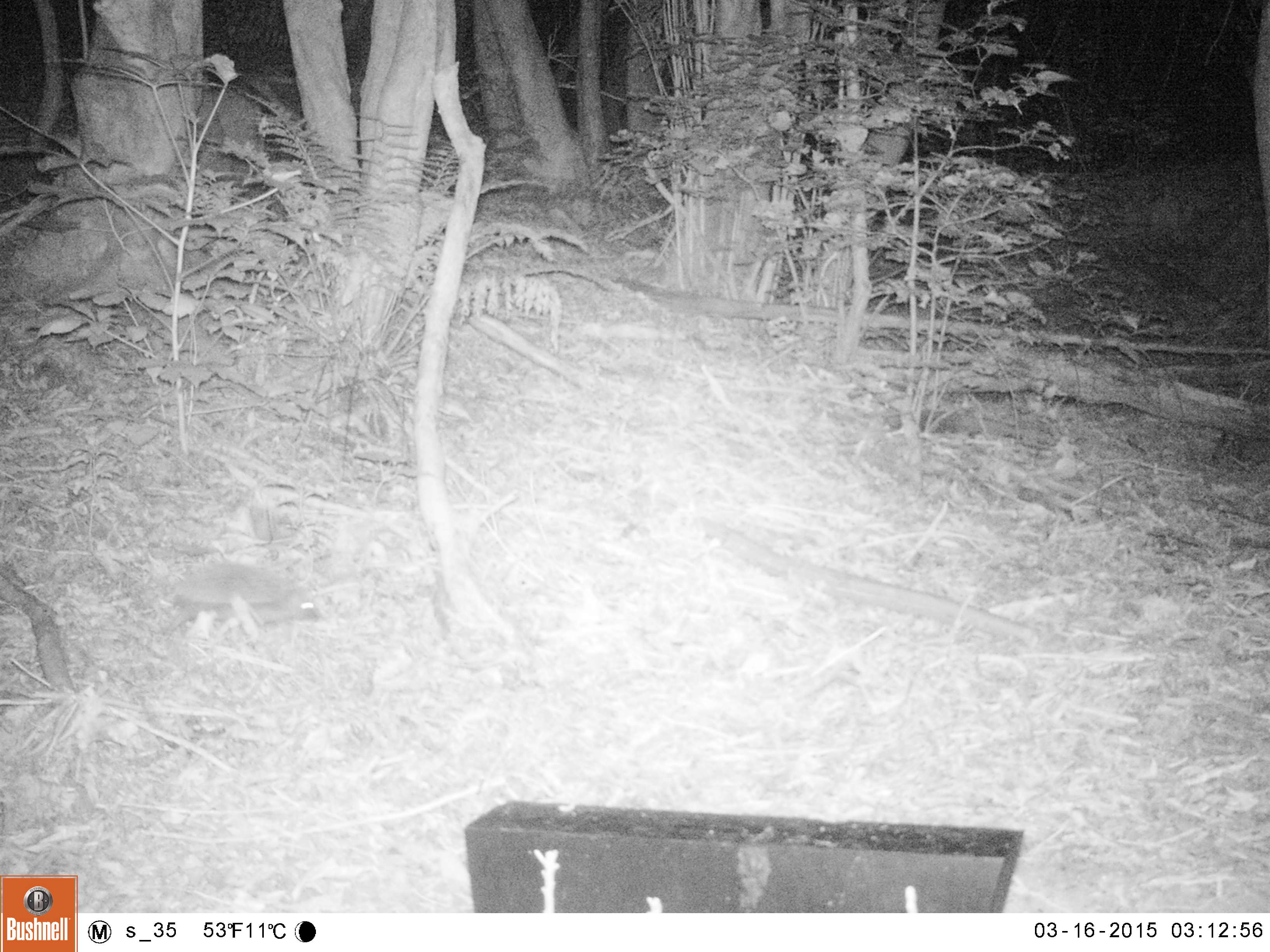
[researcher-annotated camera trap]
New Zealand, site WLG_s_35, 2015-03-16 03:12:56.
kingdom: Animalia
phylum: Chordata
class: Mammalia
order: Eulipotyphla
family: Erinaceidae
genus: Erinaceus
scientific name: Erinaceus europaeus europaeus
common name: european hedgehog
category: hedgehog